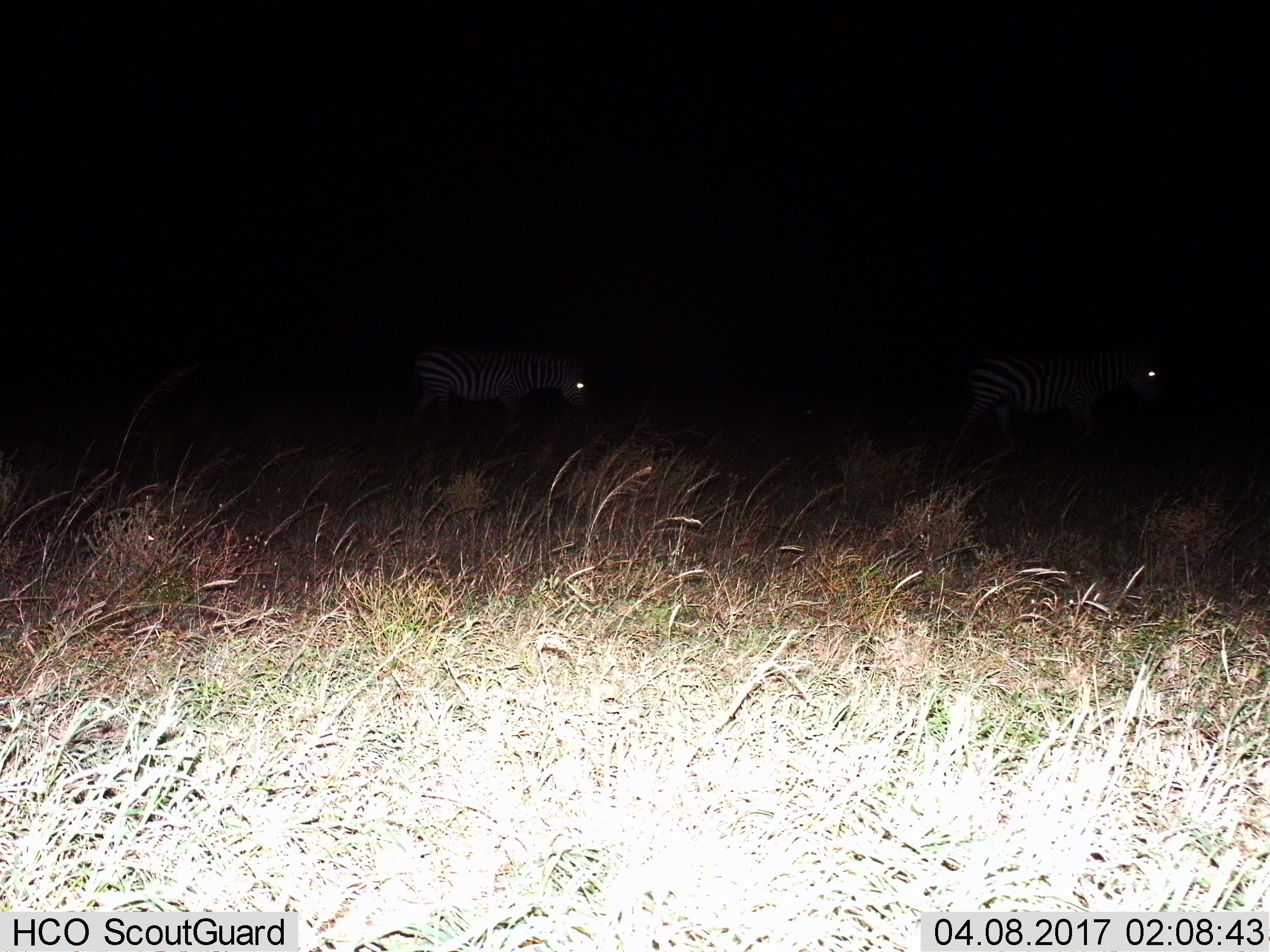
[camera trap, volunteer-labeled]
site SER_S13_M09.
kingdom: Animalia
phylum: Chordata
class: Mammalia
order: Perissodactyla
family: Equidae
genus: Equus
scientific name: Equus quagga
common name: plains zebra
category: zebraplains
Zebraplains (plains zebra) (Equus quagga), count 2. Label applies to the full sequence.